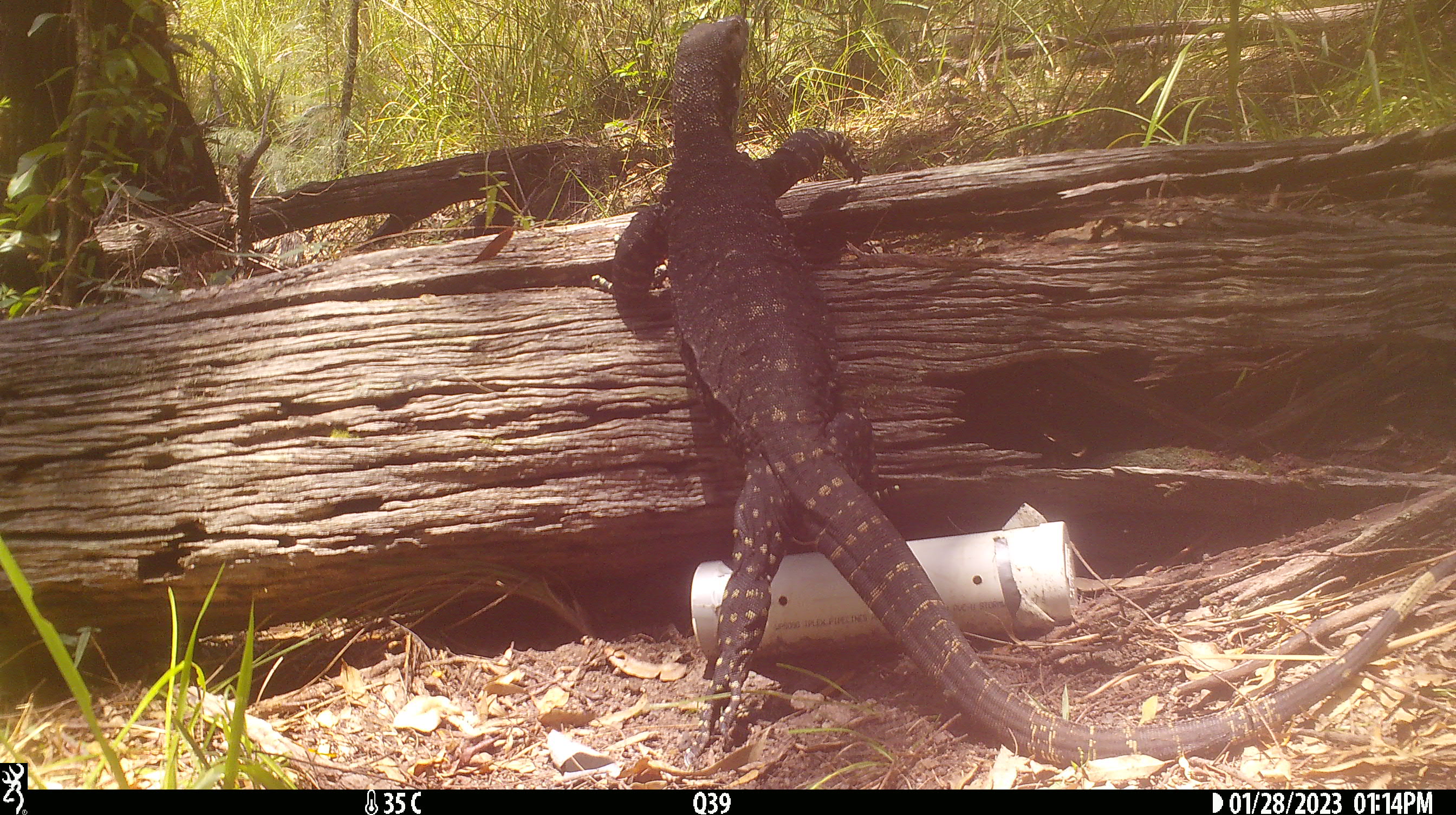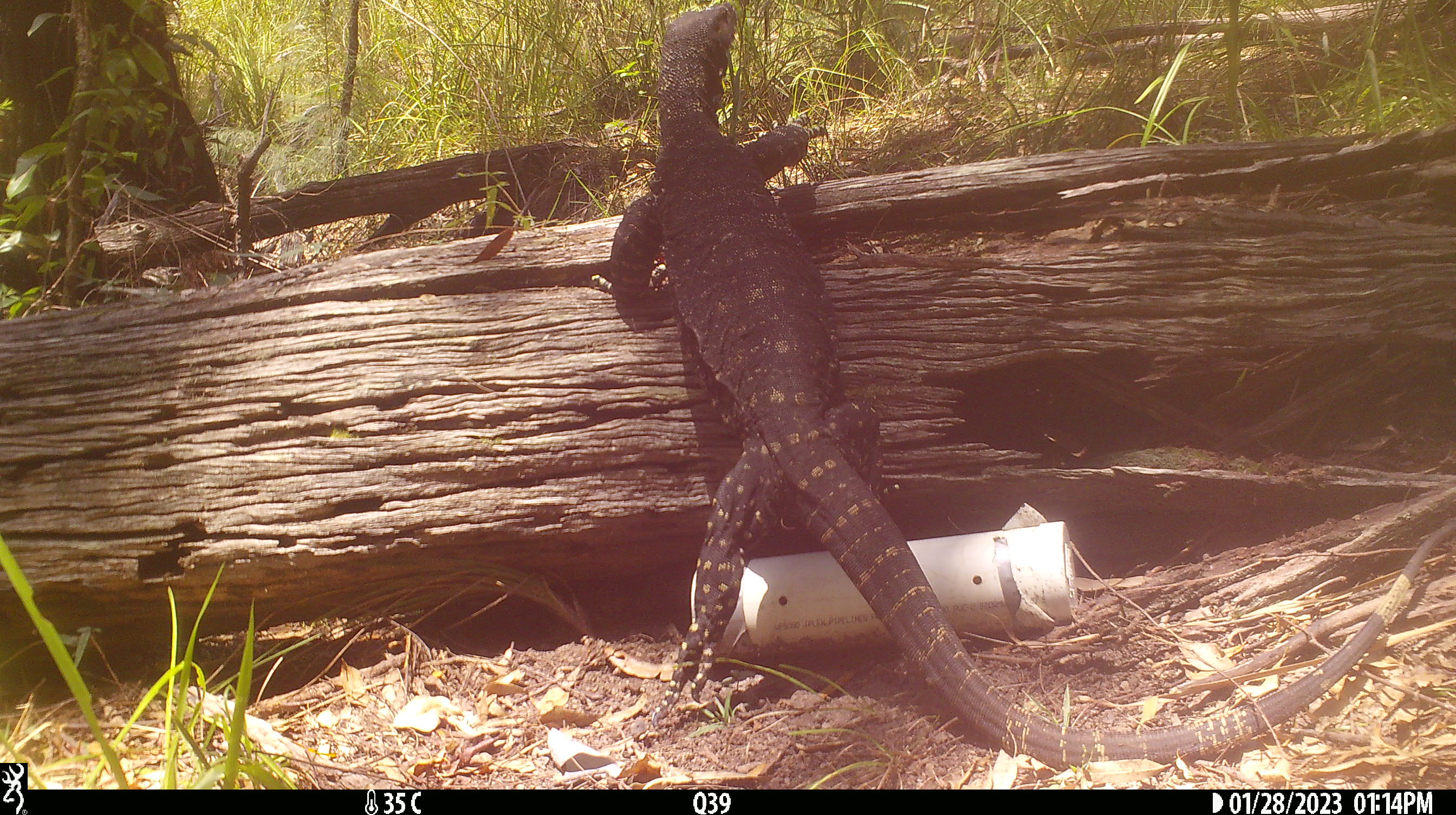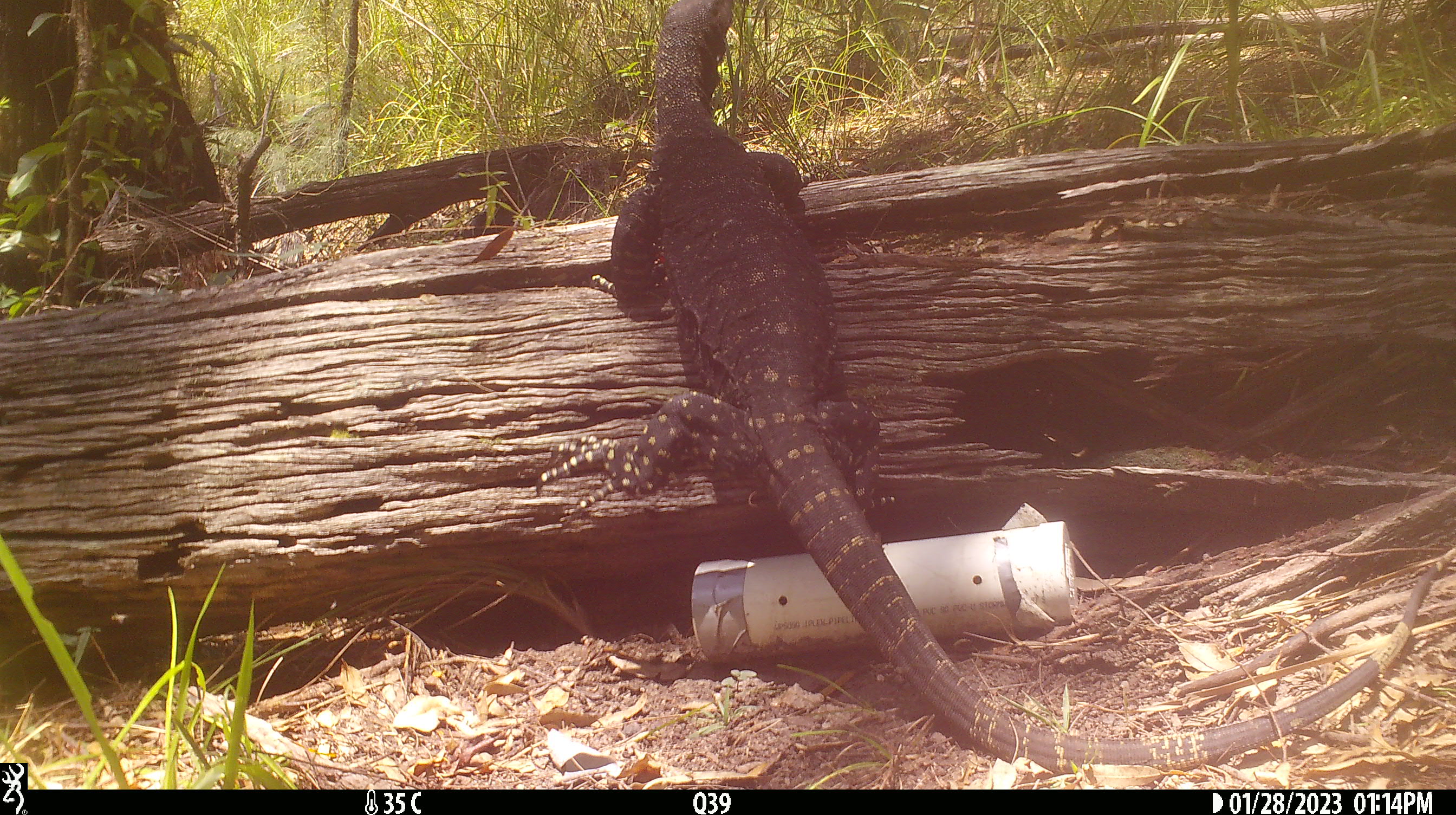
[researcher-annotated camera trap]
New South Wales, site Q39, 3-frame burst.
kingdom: Animalia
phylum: Chordata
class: Reptilia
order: Squamata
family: Varanidae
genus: Varanus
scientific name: Varanus varius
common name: lace monitor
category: goanna